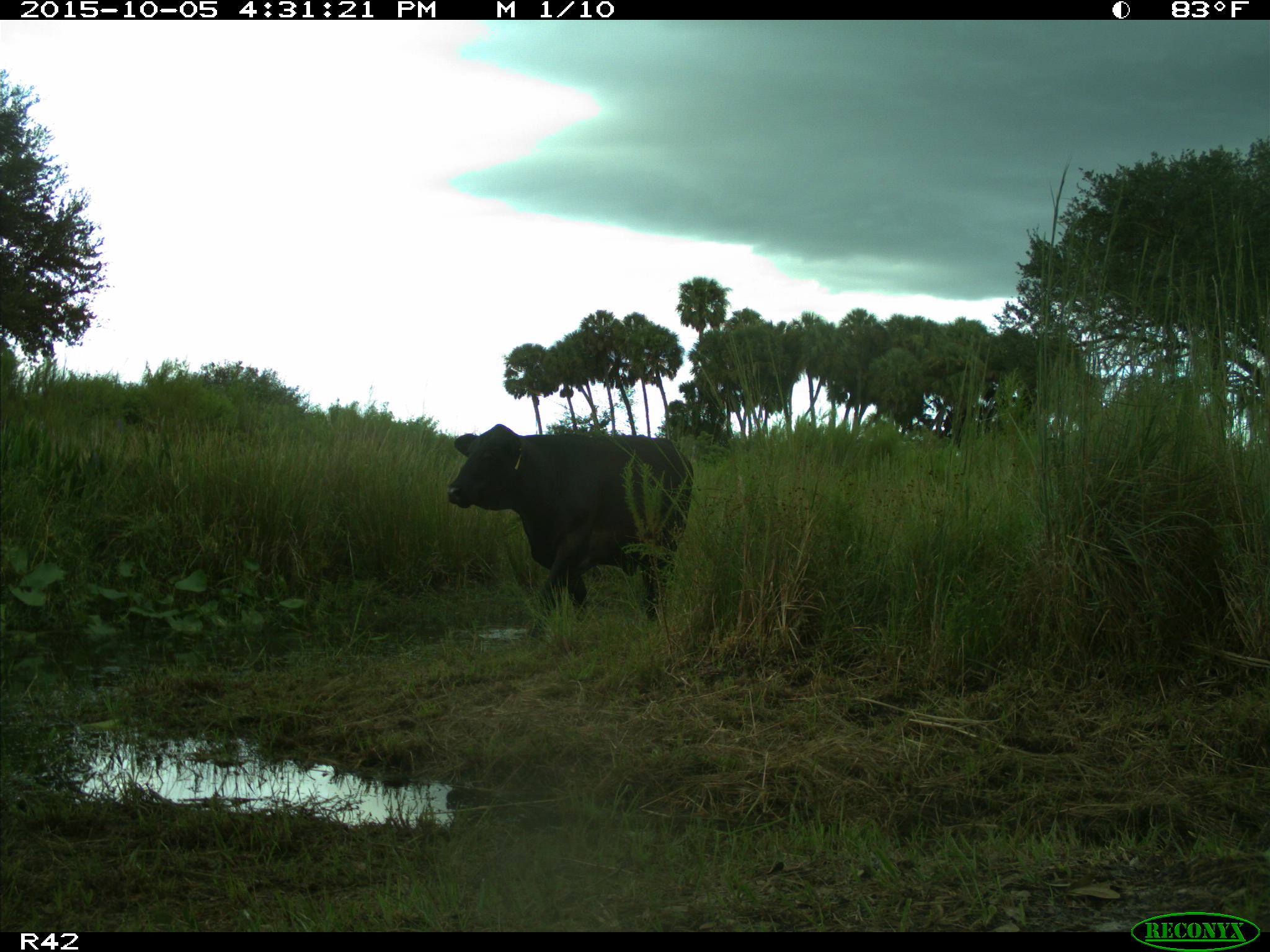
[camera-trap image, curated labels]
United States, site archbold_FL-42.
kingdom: Animalia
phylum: Chordata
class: Mammalia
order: Artiodactyla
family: Bovidae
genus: Bos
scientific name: Bos taurus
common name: domestic cow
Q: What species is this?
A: Bos taurus (domestic cow).